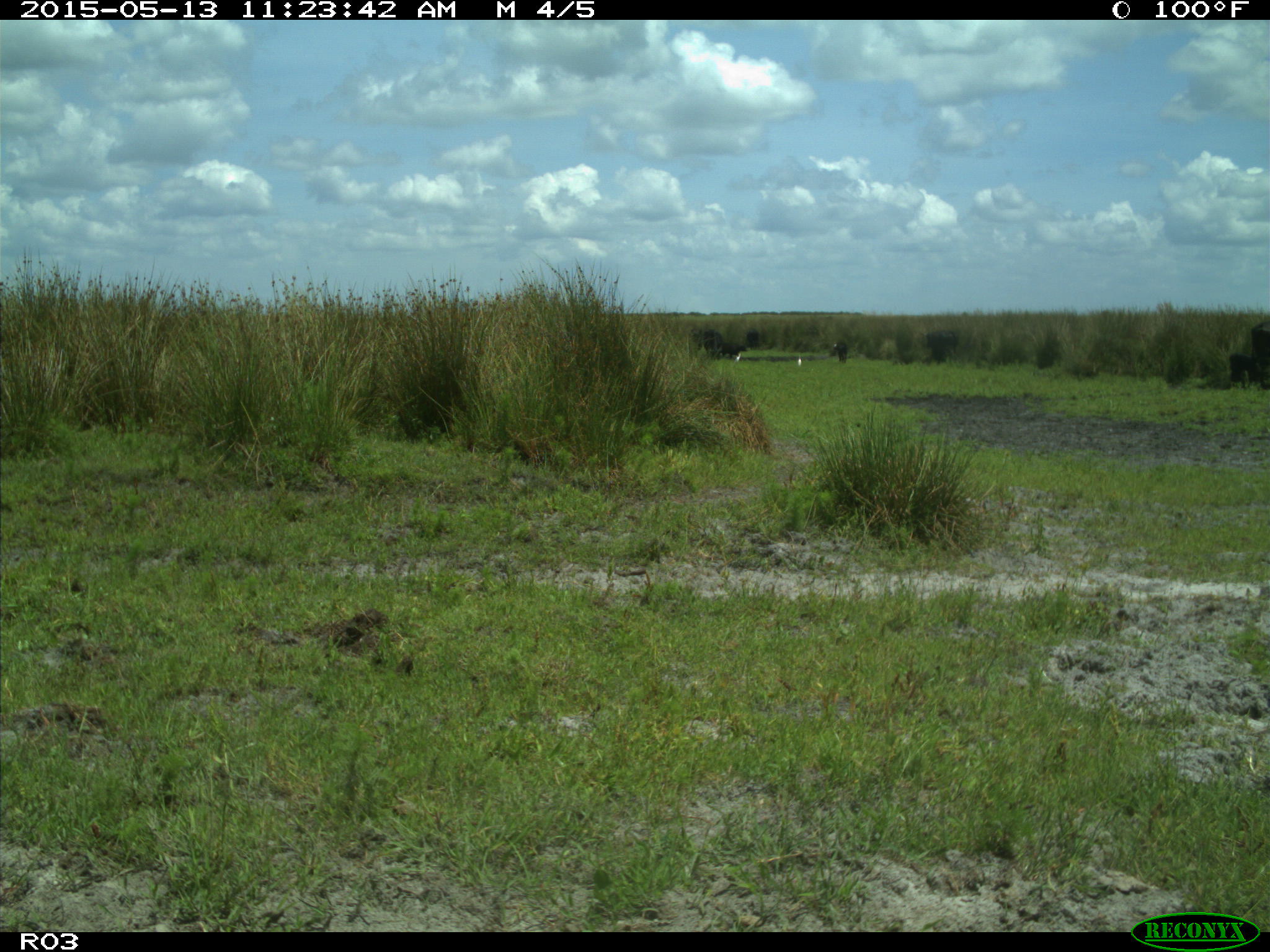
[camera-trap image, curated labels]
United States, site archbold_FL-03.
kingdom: Animalia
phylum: Chordata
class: Mammalia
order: Artiodactyla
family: Bovidae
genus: Bos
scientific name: Bos taurus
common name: domestic cow